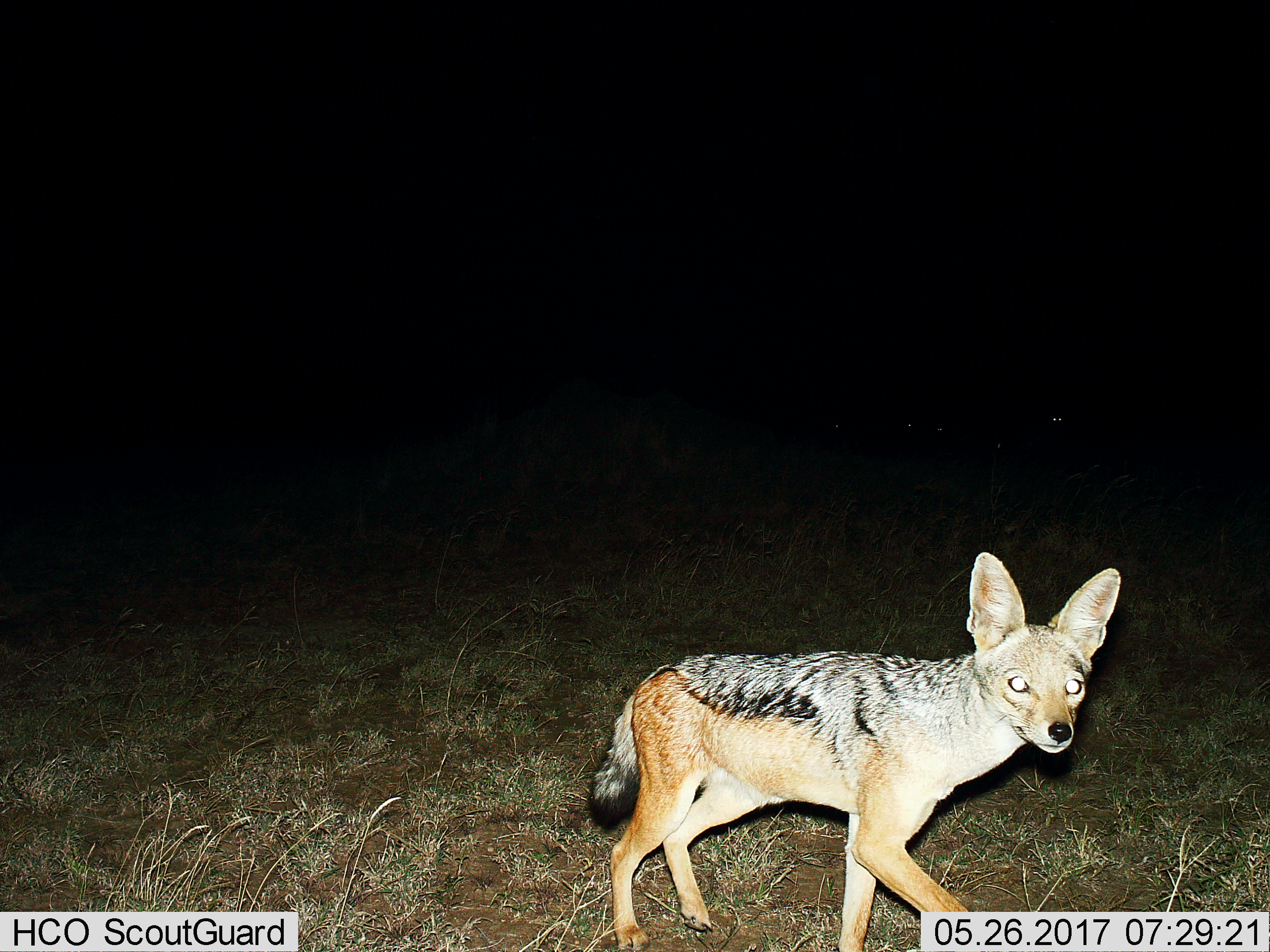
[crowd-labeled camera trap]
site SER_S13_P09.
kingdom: Animalia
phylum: Chordata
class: Mammalia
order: Carnivora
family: Canidae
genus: Lupulella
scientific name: Lupulella mesomelas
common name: black-backed jackal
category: jackalblackbacked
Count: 1.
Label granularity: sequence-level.